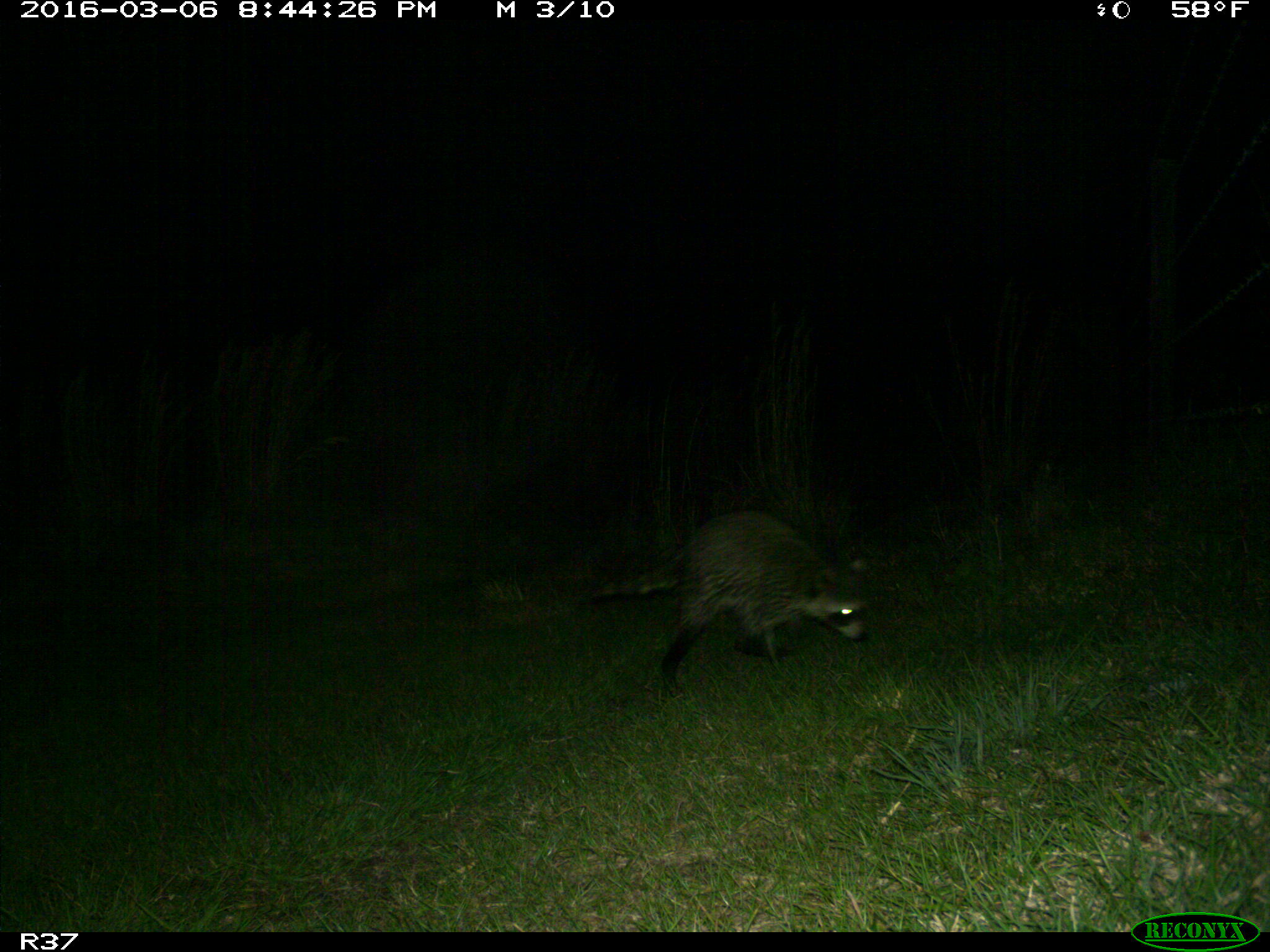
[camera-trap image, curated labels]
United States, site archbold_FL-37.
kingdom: Animalia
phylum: Chordata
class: Mammalia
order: Carnivora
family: Procyonidae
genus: Procyon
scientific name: Procyon lotor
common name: common raccoon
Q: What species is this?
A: Procyon lotor (common raccoon).